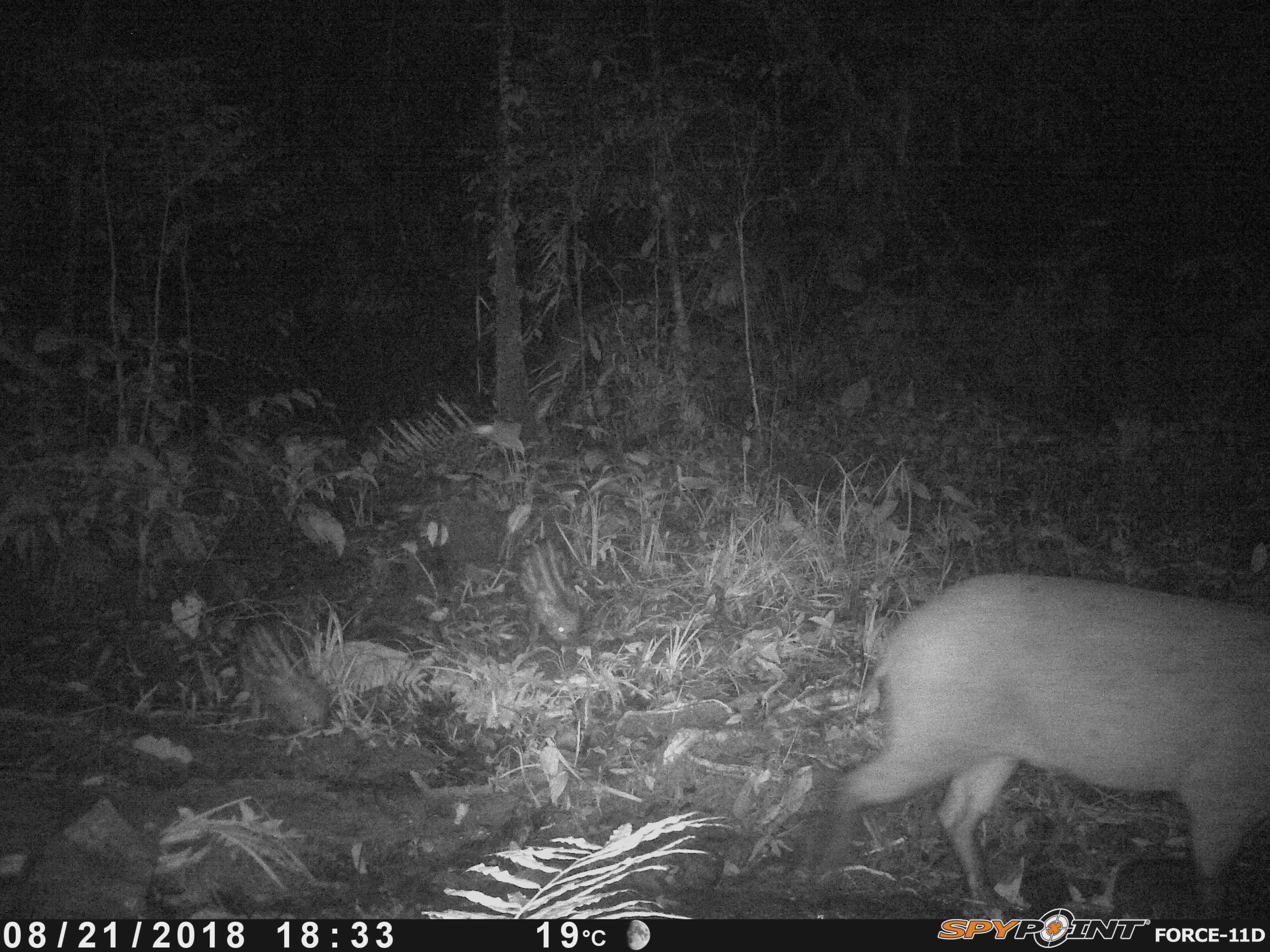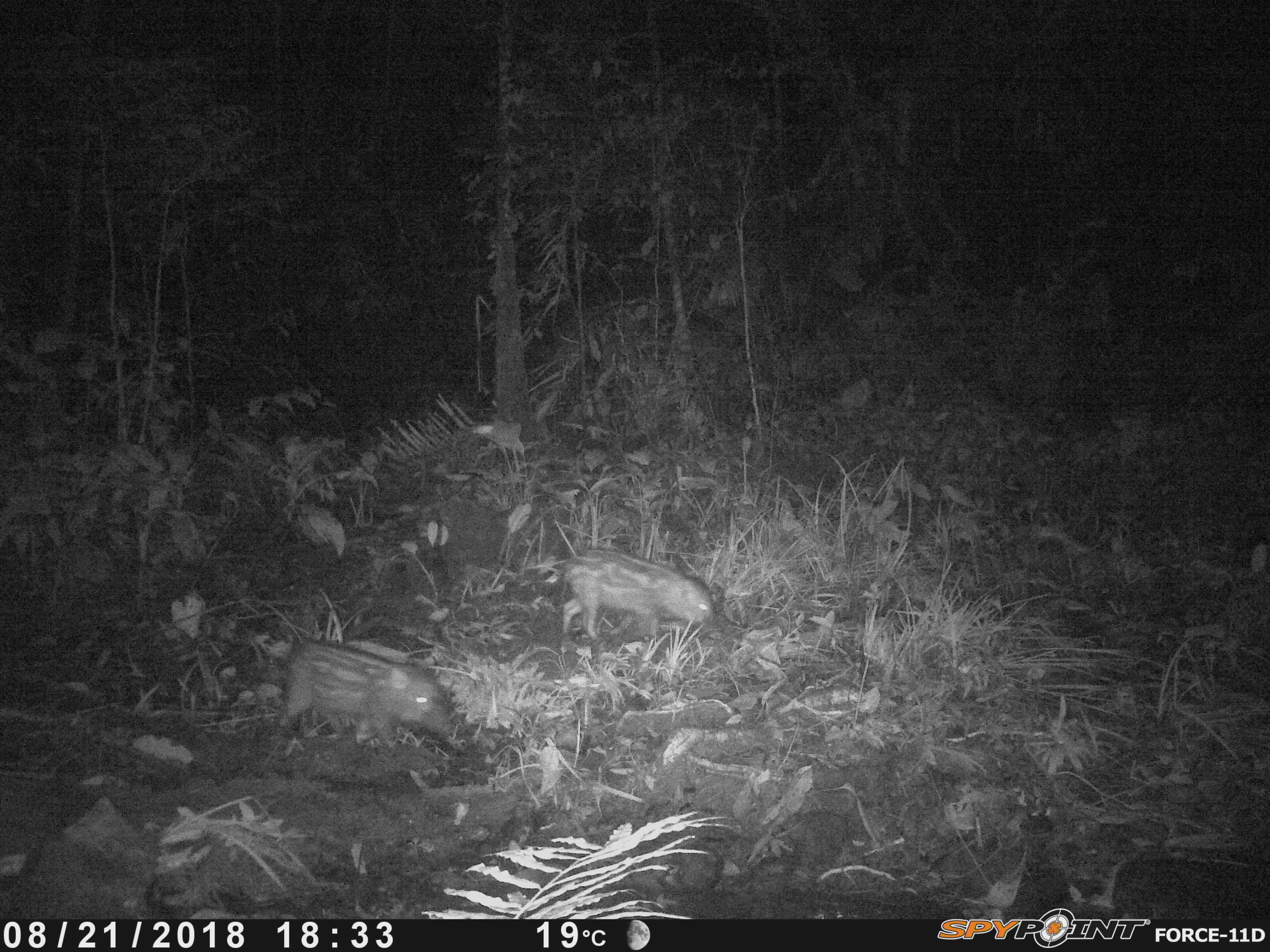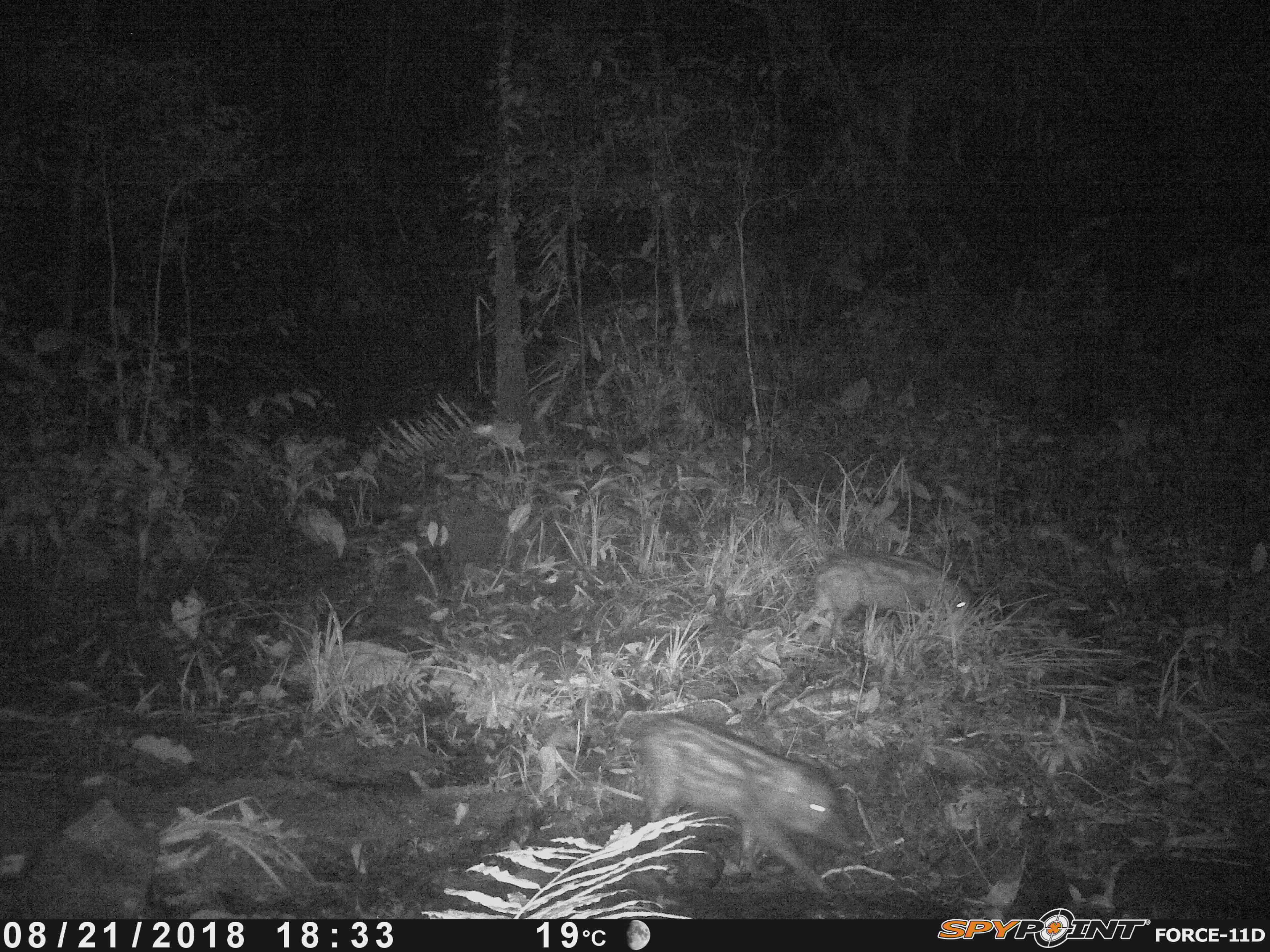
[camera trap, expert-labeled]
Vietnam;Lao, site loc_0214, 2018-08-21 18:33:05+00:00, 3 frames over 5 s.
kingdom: Animalia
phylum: Chordata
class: Mammalia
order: Artiodactyla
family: Suidae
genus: Sus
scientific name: Sus scrofa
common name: eurasian wild pig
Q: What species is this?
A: Eurasian wild pig (Sus scrofa).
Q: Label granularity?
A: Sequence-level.